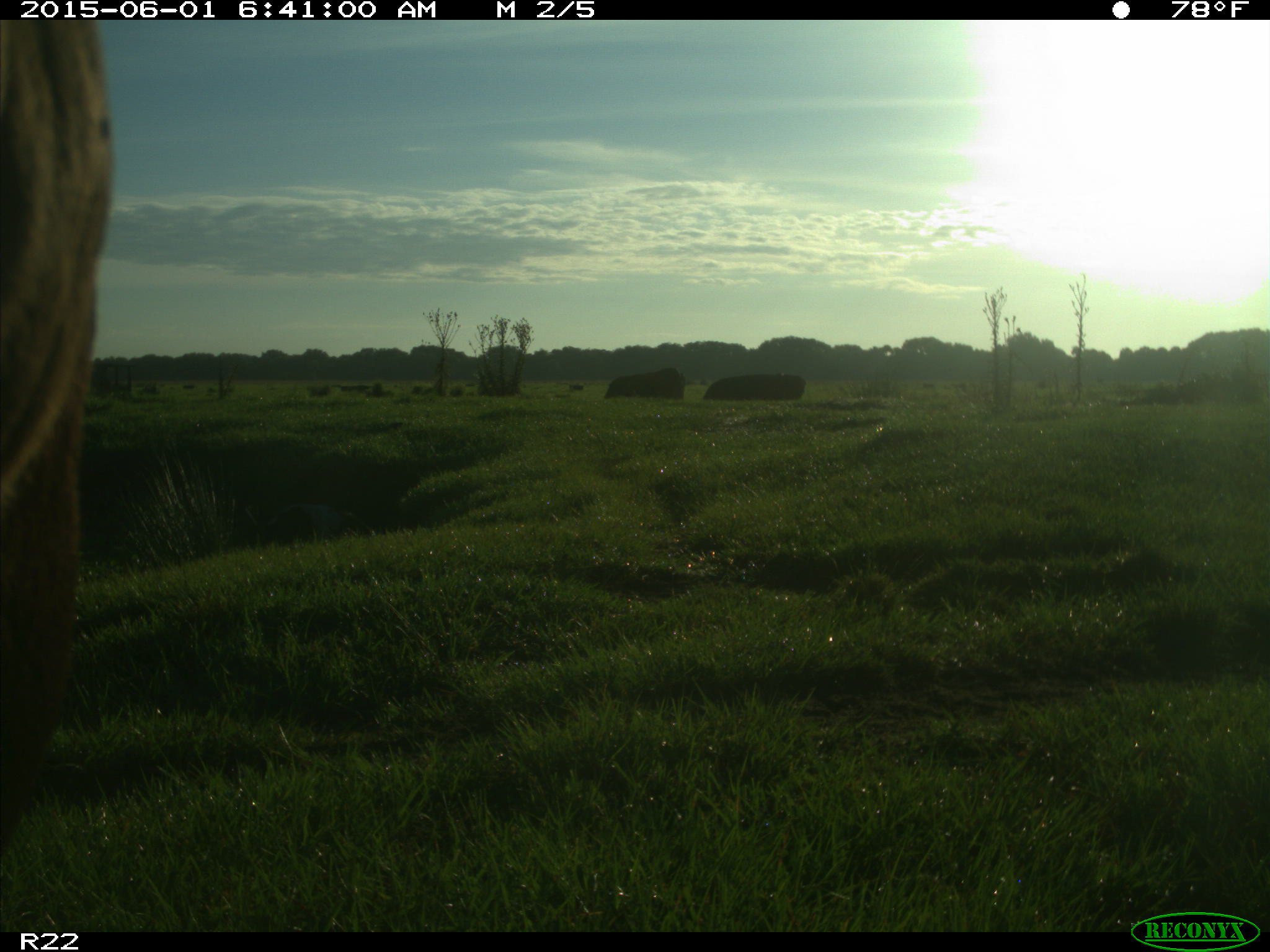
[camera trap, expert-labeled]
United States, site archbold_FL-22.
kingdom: Animalia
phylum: Chordata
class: Mammalia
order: Artiodactyla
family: Bovidae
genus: Bos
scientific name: Bos taurus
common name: domestic cow